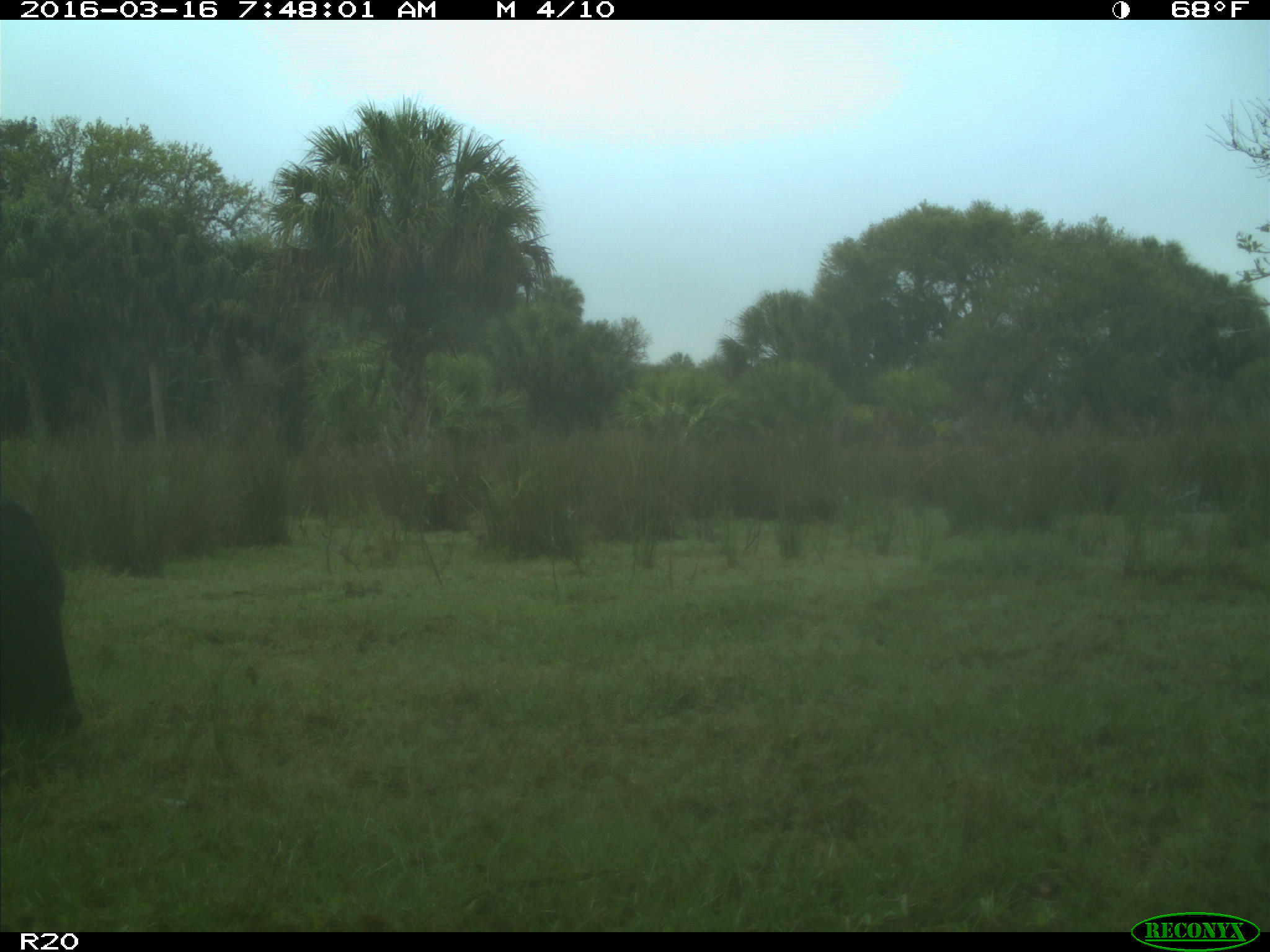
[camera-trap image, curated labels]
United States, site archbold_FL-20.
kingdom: Animalia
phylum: Chordata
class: Mammalia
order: Artiodactyla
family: Bovidae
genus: Bos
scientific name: Bos taurus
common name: domestic cow